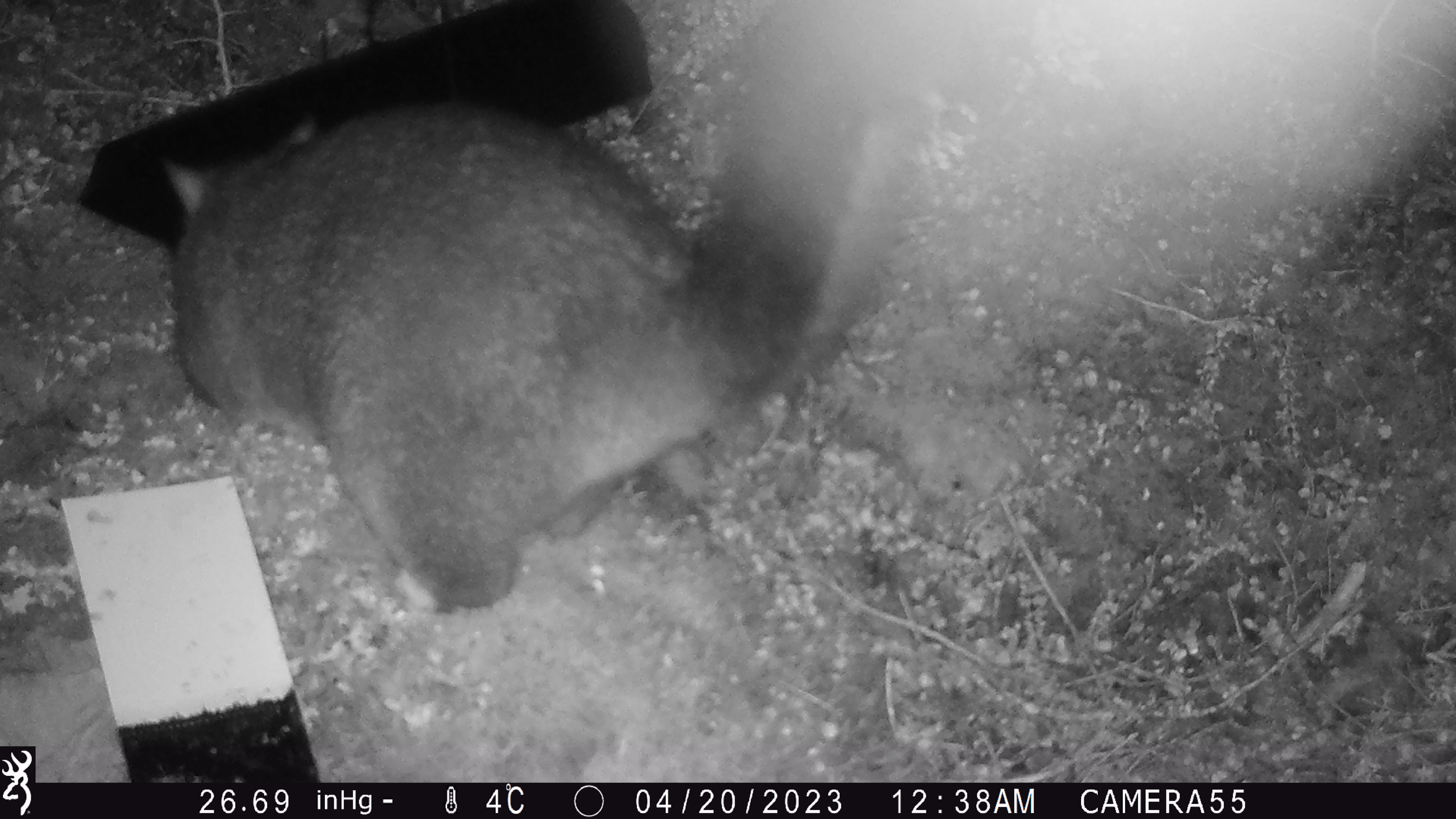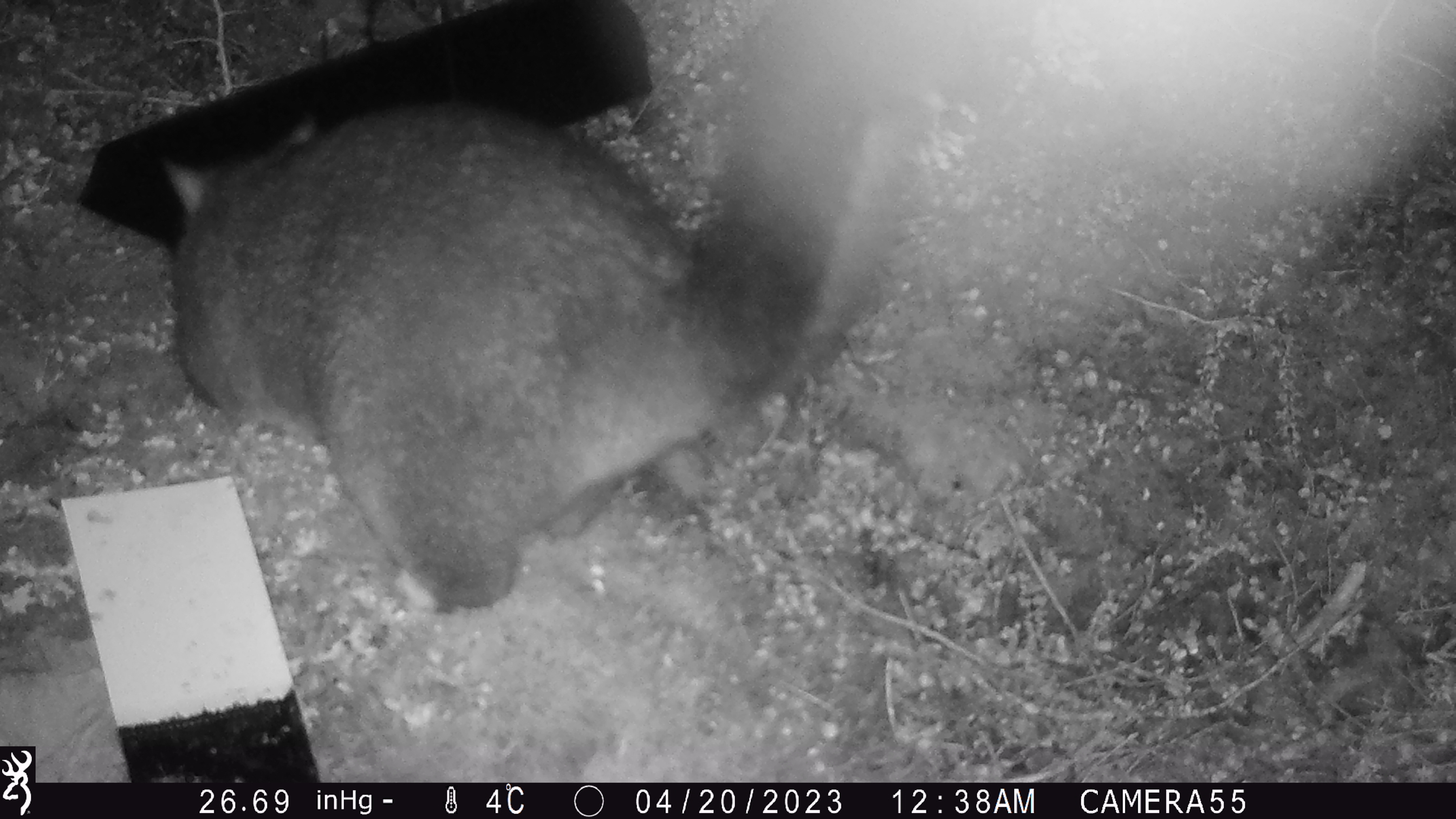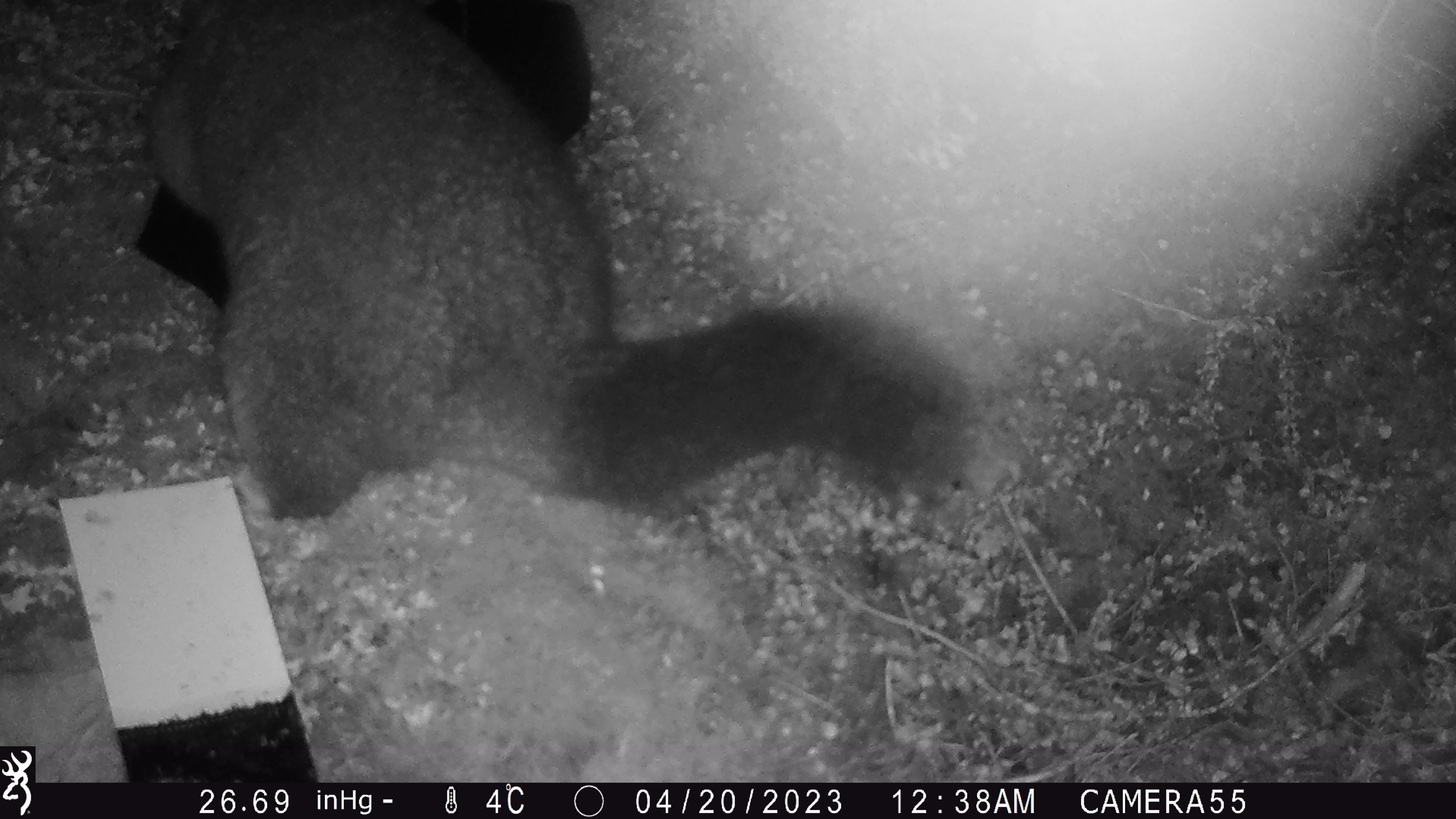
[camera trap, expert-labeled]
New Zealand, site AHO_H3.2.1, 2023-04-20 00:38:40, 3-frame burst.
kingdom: Animalia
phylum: Chordata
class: Mammalia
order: Diprotodontia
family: Phalangeridae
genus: Trichosurus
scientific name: Trichosurus vulpecula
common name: common brushtail possum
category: possum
Possum (common brushtail possum) (Trichosurus vulpecula).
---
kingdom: Animalia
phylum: Chordata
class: Mammalia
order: Carnivora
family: Mustelidae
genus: Mustela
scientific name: Mustela erminea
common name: stoat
Stoat (Mustela erminea).